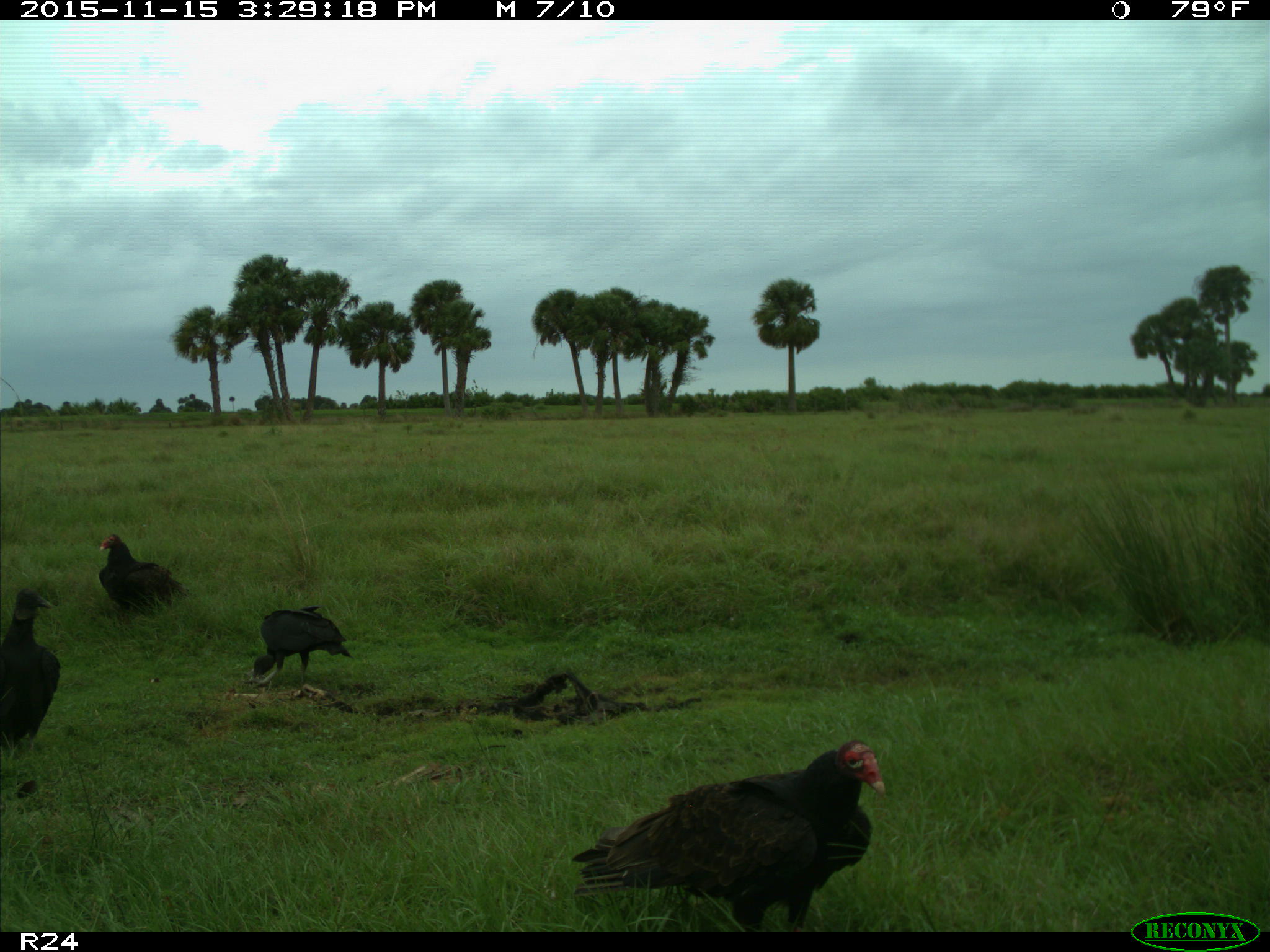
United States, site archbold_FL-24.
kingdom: Animalia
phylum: Chordata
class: Aves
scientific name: Aves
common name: birds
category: unidentified bird